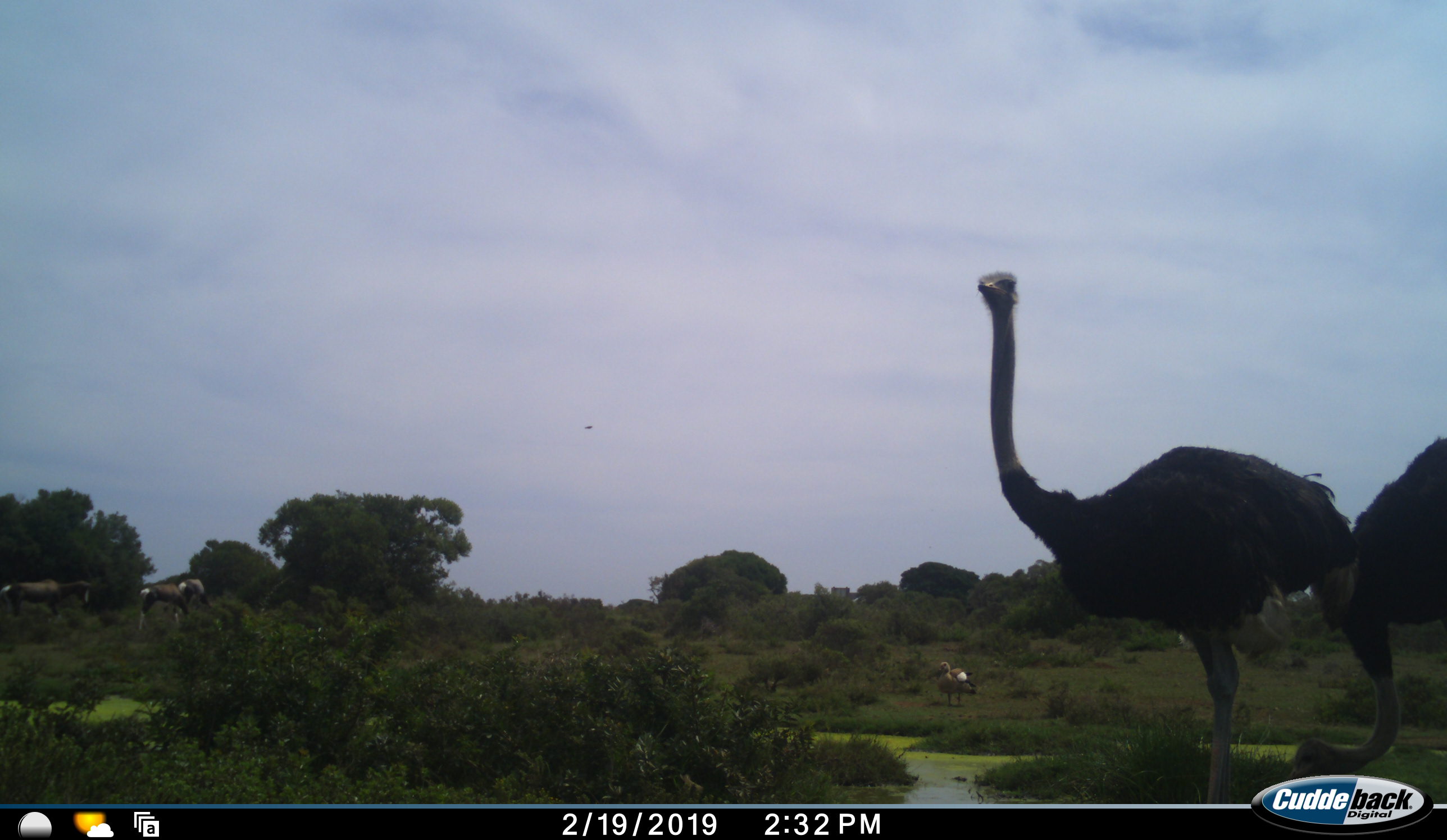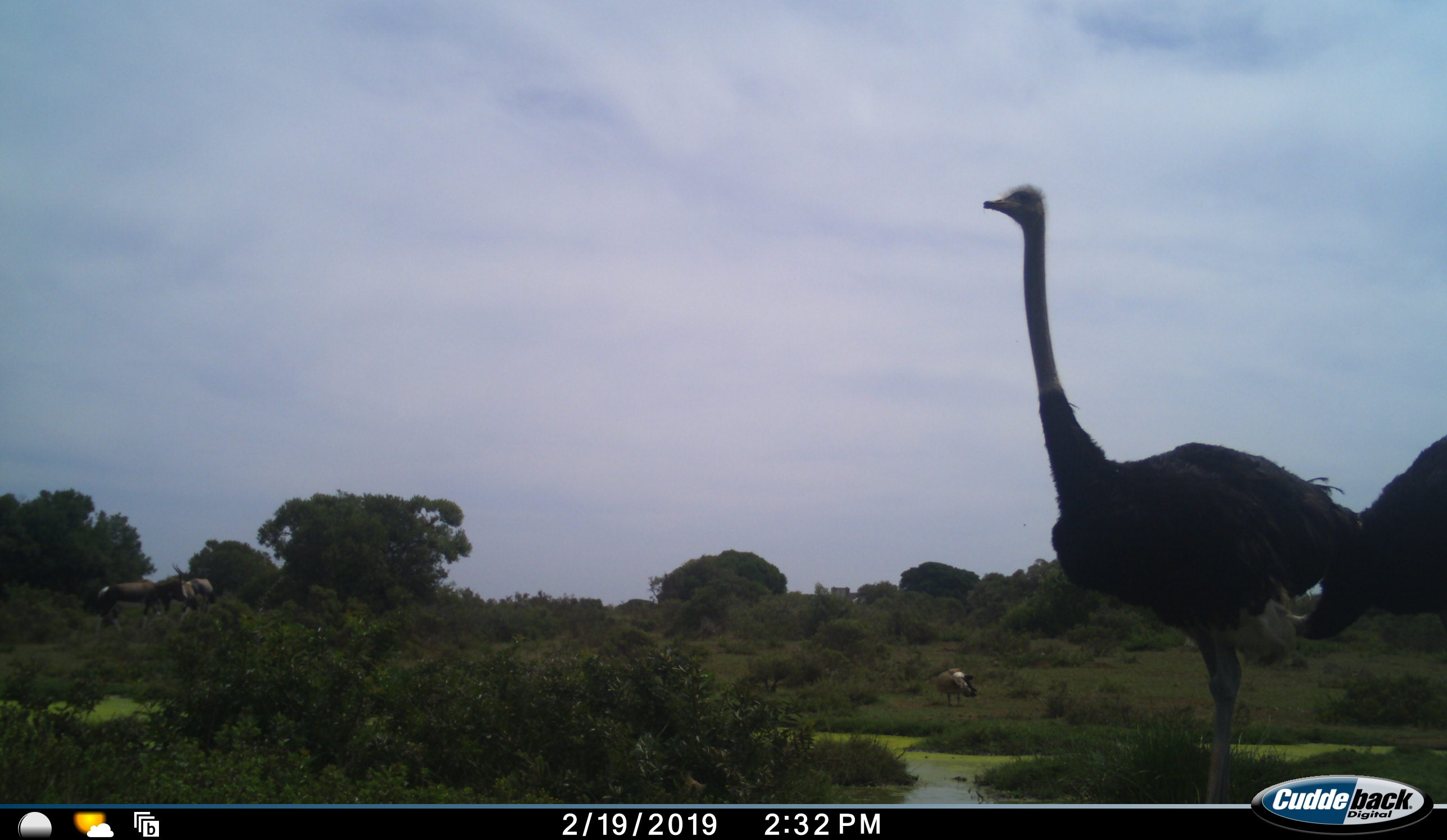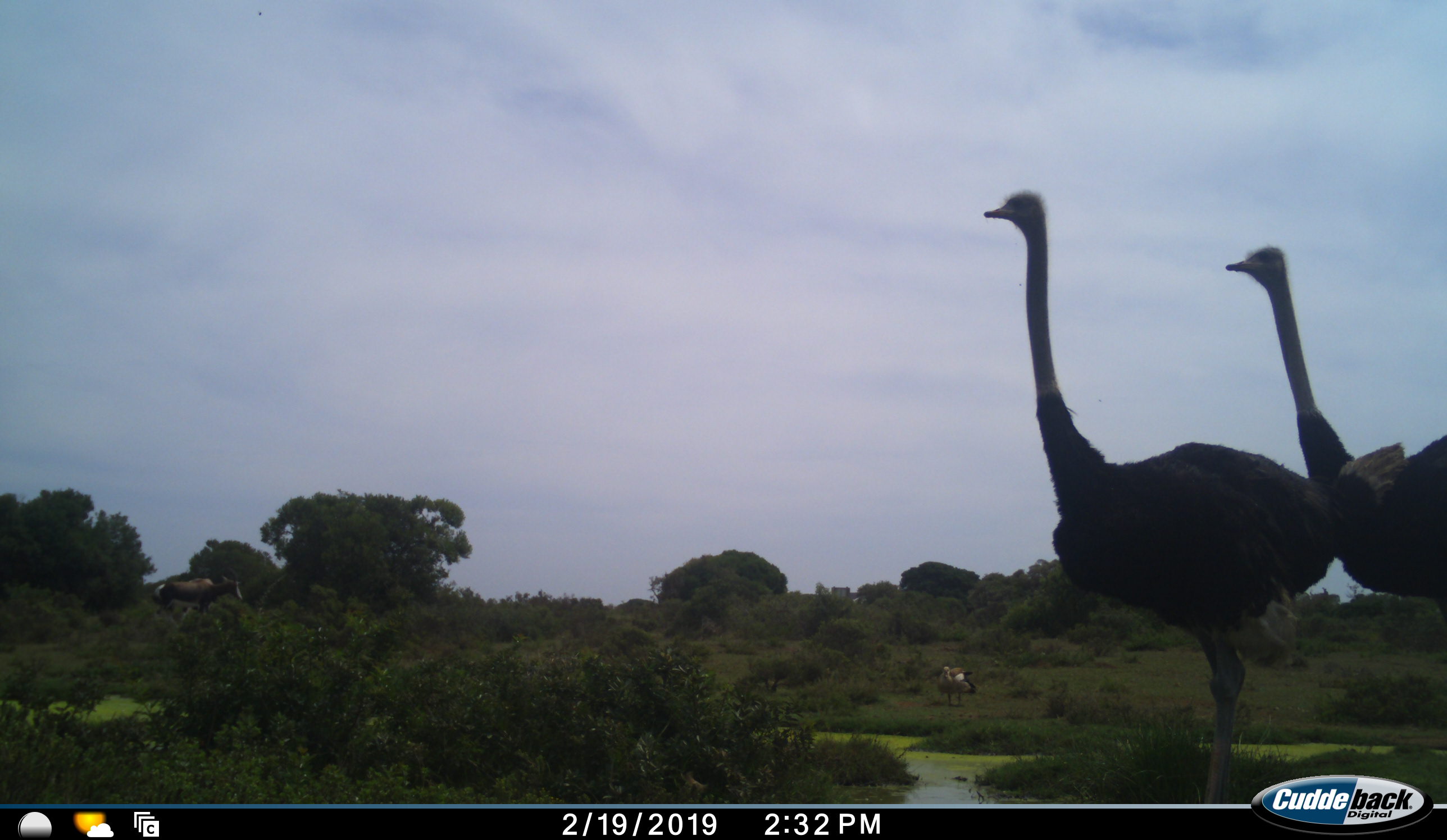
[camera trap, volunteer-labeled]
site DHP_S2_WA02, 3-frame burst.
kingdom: Animalia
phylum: Chordata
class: Aves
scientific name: Aves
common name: bird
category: birdother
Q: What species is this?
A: Birdother (bird) (Aves).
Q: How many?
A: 1.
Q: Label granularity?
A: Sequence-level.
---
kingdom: Animalia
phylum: Chordata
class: Aves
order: Struthioniformes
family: Struthionidae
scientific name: Struthionidae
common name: ostrich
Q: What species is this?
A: Ostrich (Struthionidae).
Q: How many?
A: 2.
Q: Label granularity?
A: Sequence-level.